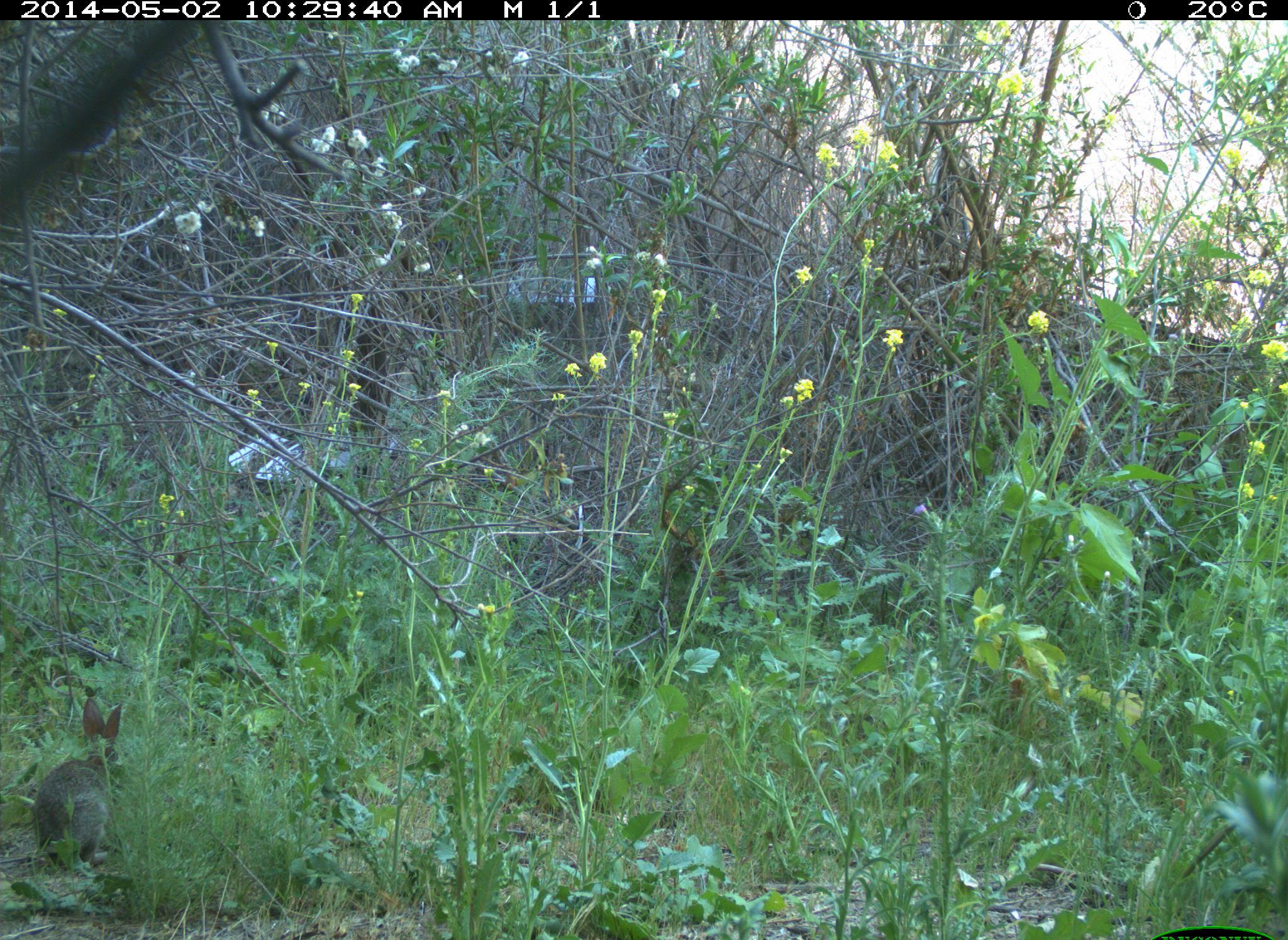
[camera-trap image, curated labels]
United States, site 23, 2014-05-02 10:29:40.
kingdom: Animalia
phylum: Chordata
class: Mammalia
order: Lagomorpha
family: Leporidae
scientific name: Leporidae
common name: rabbits and hares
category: rabbit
Rabbit (rabbits and hares) (Leporidae).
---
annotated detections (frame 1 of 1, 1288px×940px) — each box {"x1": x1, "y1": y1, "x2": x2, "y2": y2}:
rabbit: {"x1": 32, "y1": 696, "x2": 122, "y2": 873}